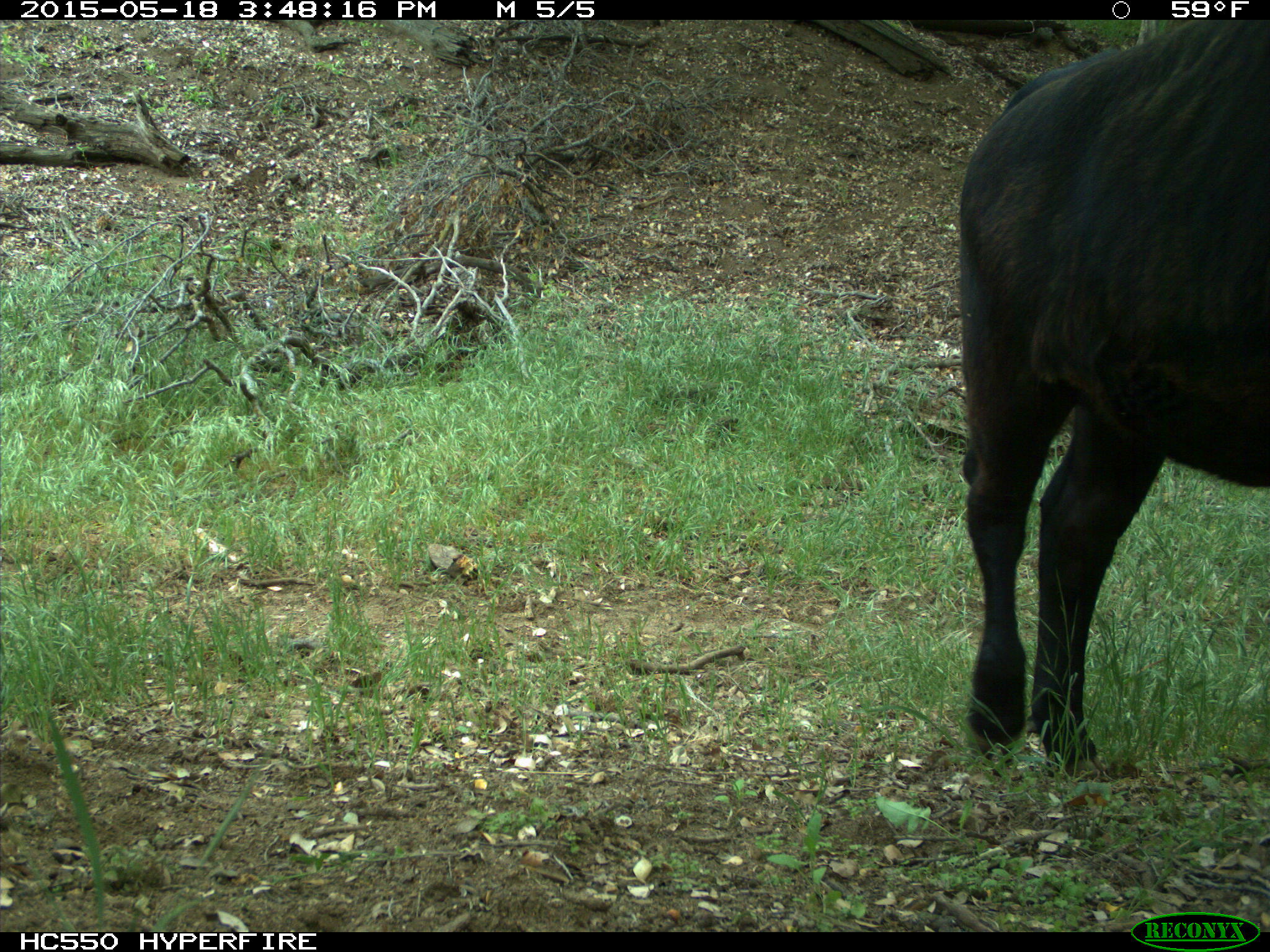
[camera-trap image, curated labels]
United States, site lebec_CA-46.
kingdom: Animalia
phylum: Chordata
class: Mammalia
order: Artiodactyla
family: Bovidae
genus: Bos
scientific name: Bos taurus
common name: domestic cow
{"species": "Bos taurus (domestic cow)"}